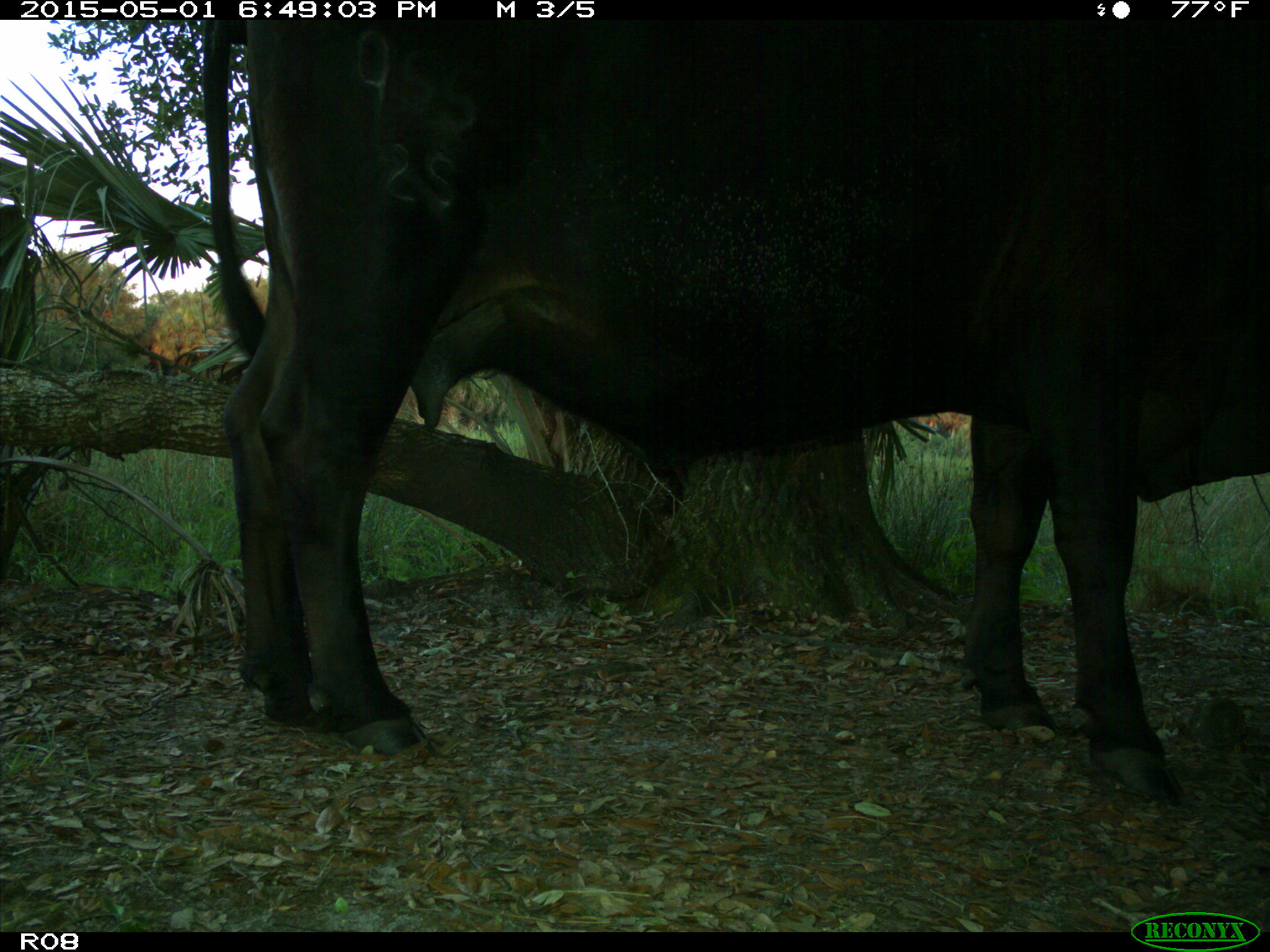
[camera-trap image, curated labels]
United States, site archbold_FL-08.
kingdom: Animalia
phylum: Chordata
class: Mammalia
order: Artiodactyla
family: Bovidae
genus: Bos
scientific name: Bos taurus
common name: domestic cow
Bos taurus (domestic cow).